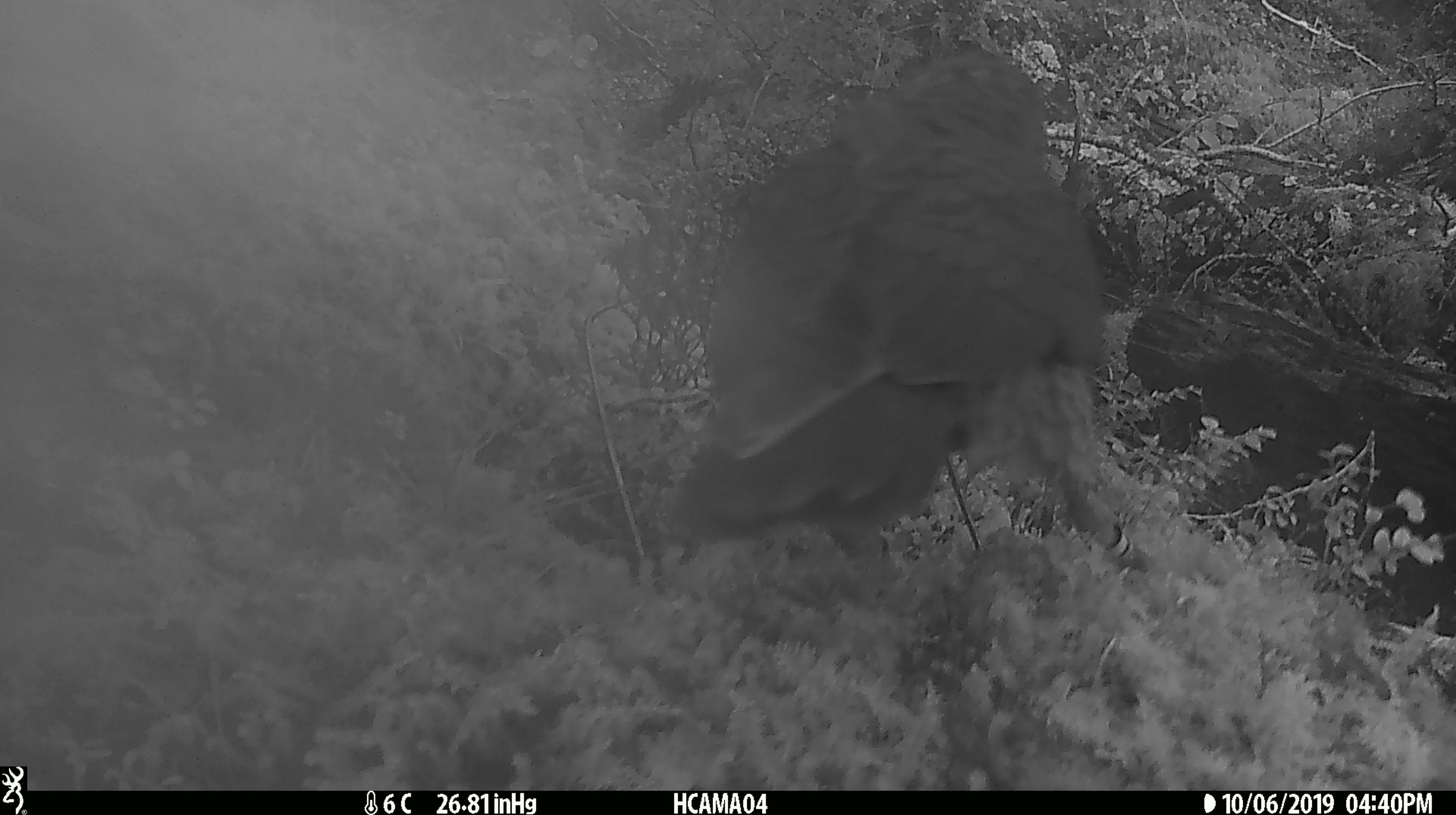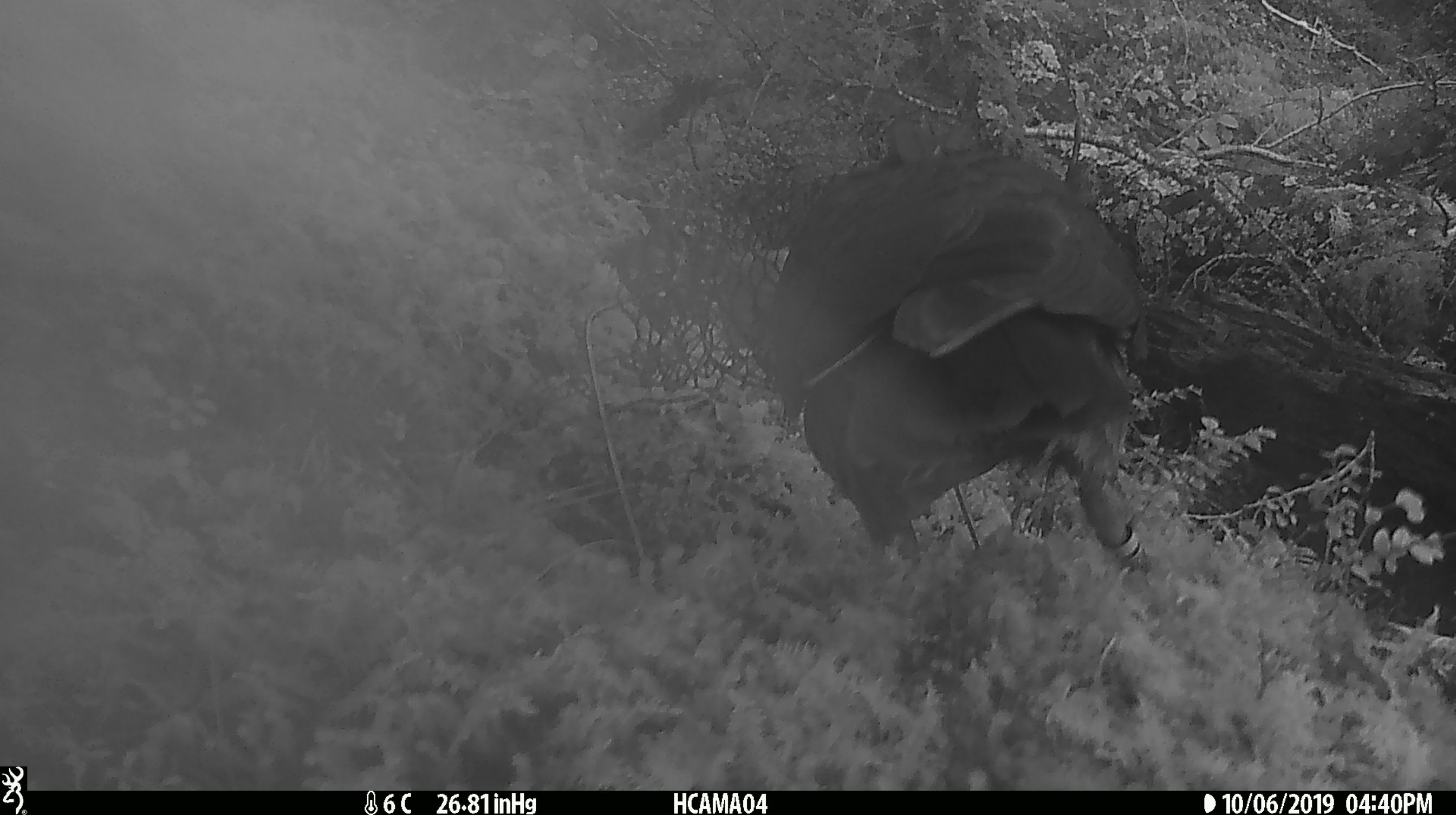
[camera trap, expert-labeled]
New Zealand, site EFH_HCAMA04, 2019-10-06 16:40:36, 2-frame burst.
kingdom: Animalia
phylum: Chordata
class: Aves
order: Psittaciformes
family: Strigopidae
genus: Nestor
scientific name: Nestor notabilis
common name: kea